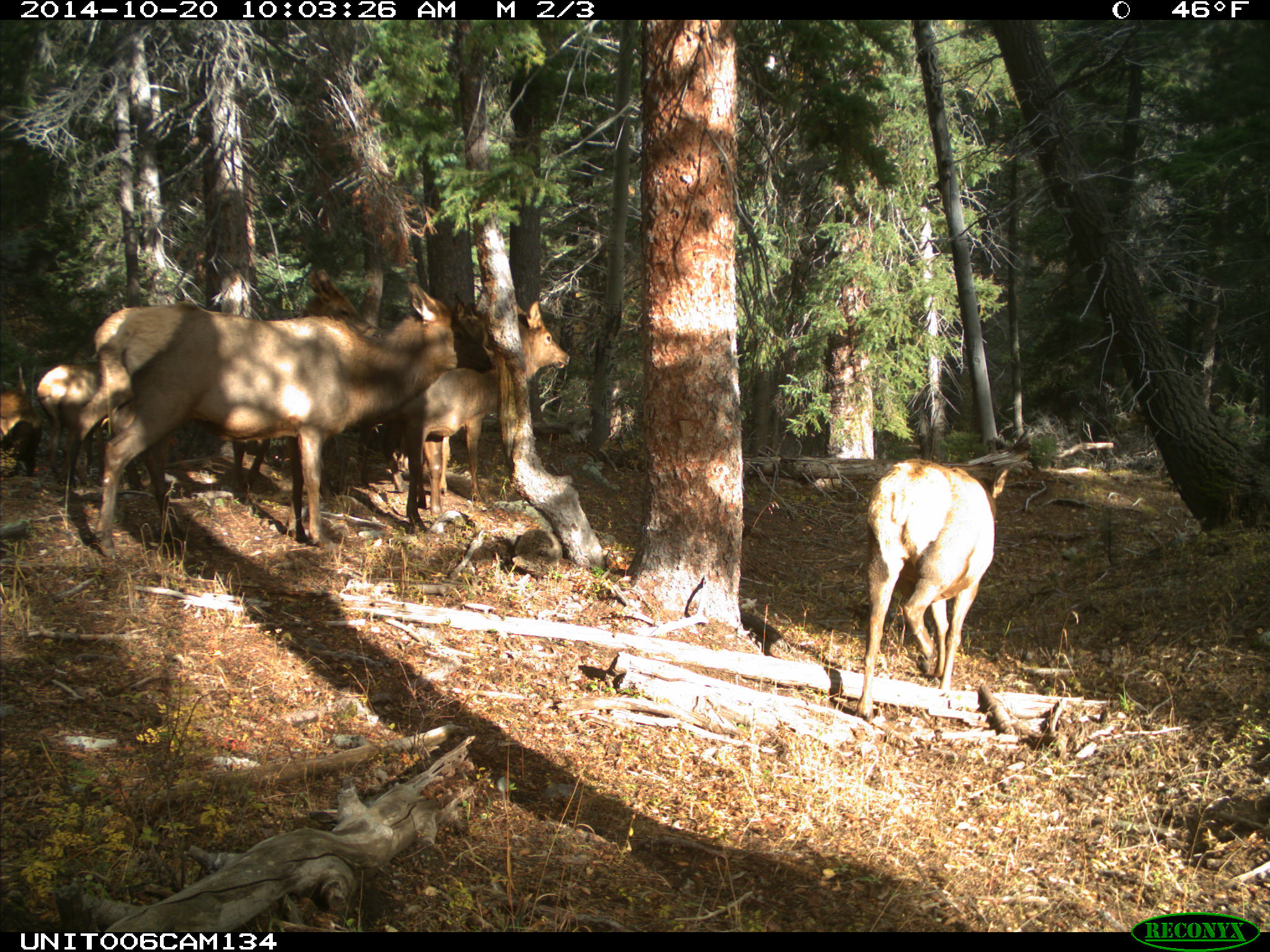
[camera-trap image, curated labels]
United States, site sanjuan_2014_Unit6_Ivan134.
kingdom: Animalia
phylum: Chordata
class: Mammalia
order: Artiodactyla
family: Cervidae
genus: Cervus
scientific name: Cervus elaphus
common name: red deer